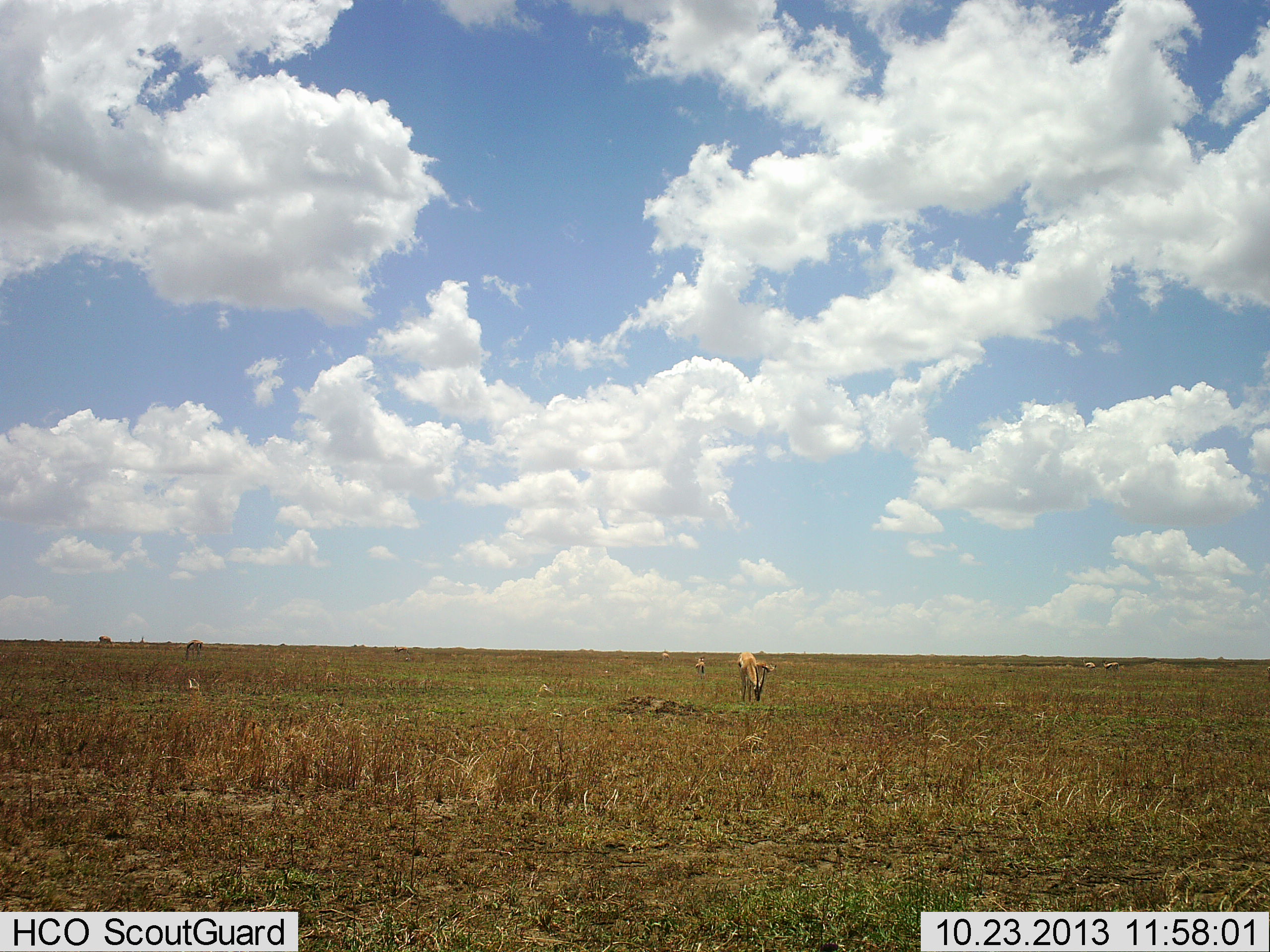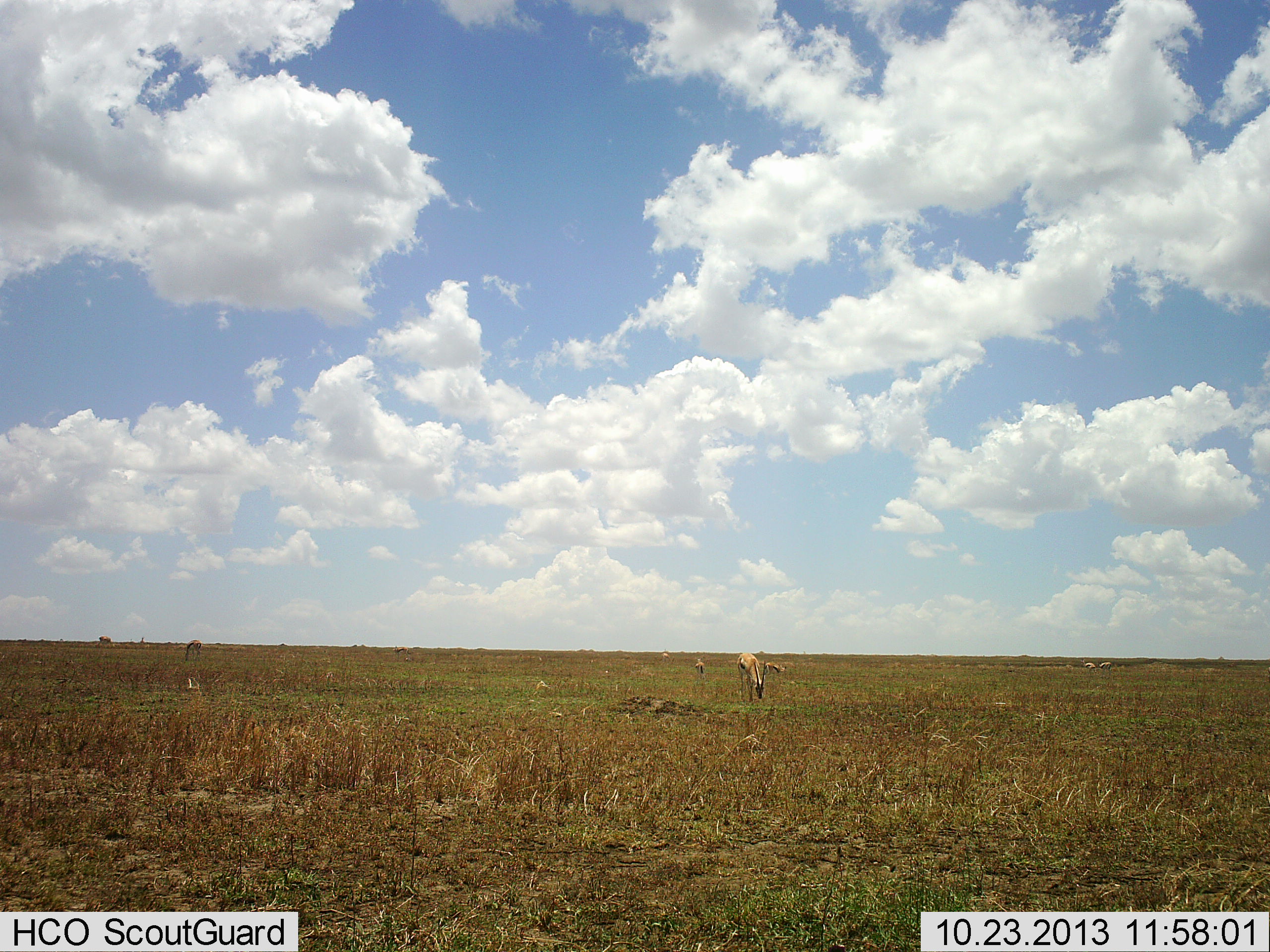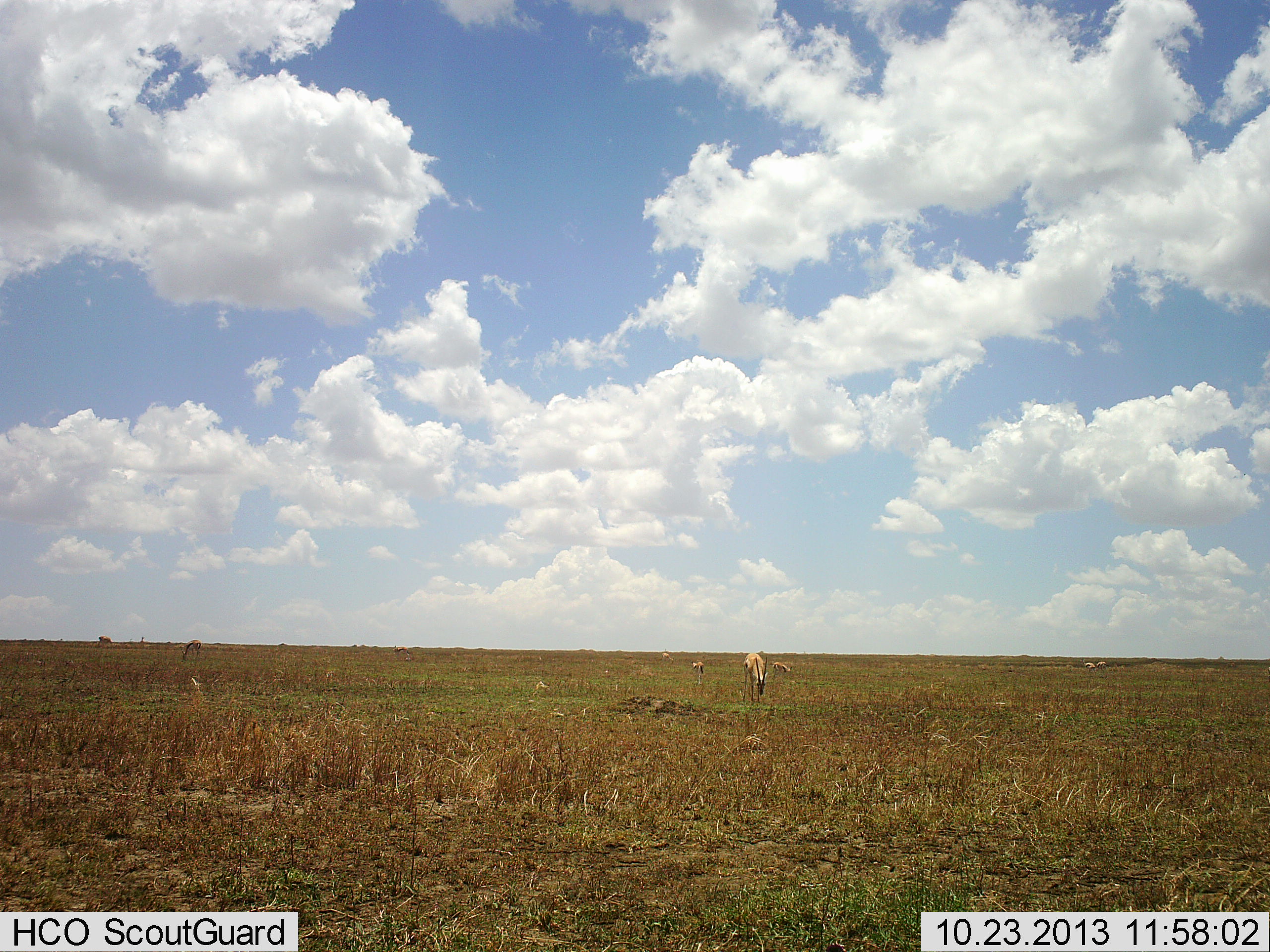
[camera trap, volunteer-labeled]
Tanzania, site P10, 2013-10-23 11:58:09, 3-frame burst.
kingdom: Animalia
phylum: Chordata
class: Mammalia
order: Artiodactyla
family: Bovidae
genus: Eudorcas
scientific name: Eudorcas thomsonii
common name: thomson's gazelle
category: gazellethomsons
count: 5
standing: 18%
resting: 0%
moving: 9%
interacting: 0%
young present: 0%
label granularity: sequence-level